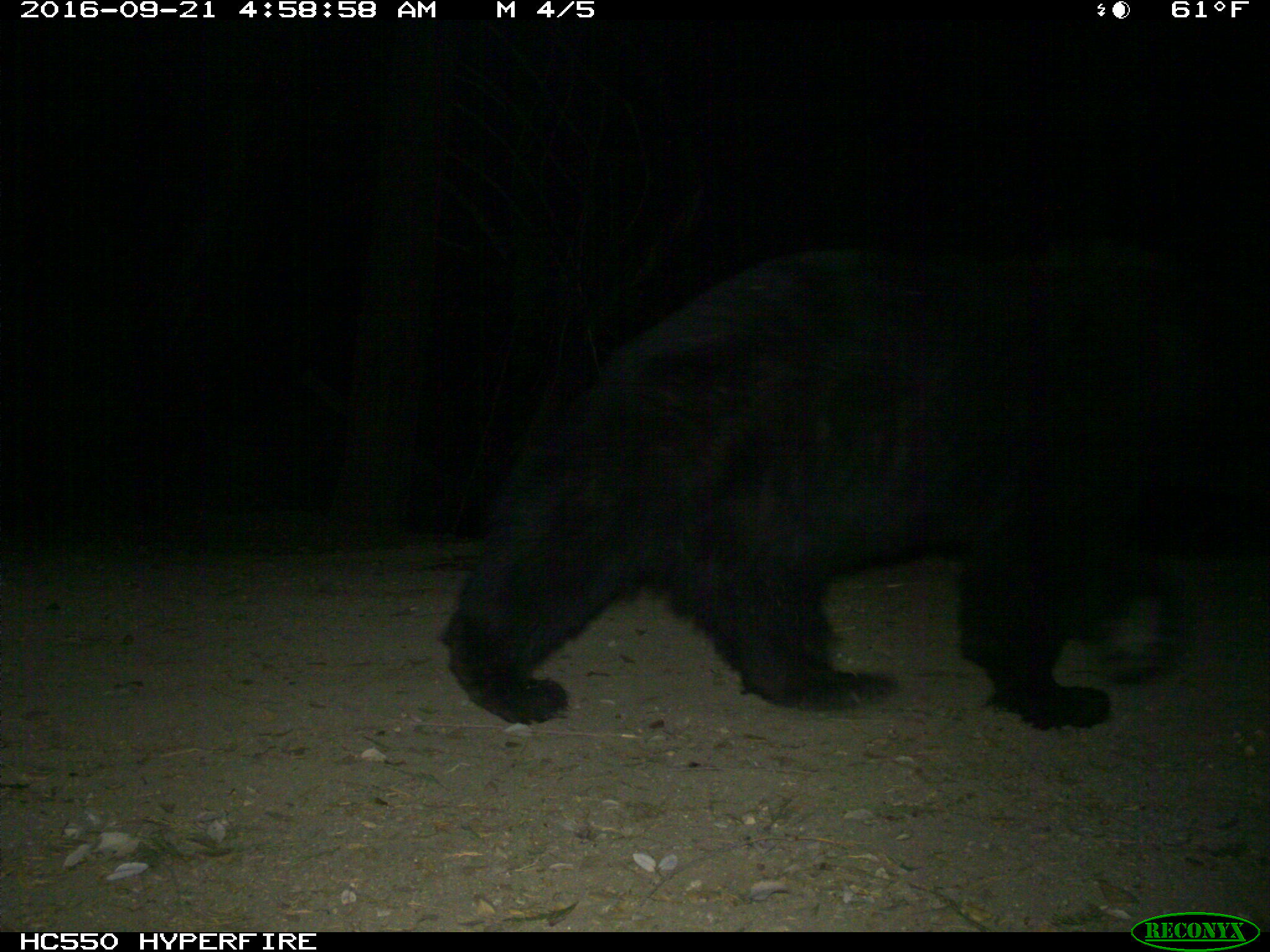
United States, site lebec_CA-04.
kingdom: Animalia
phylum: Chordata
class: Mammalia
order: Carnivora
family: Ursidae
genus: Ursus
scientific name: Ursus americanus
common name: american black bear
Ursus americanus (american black bear).